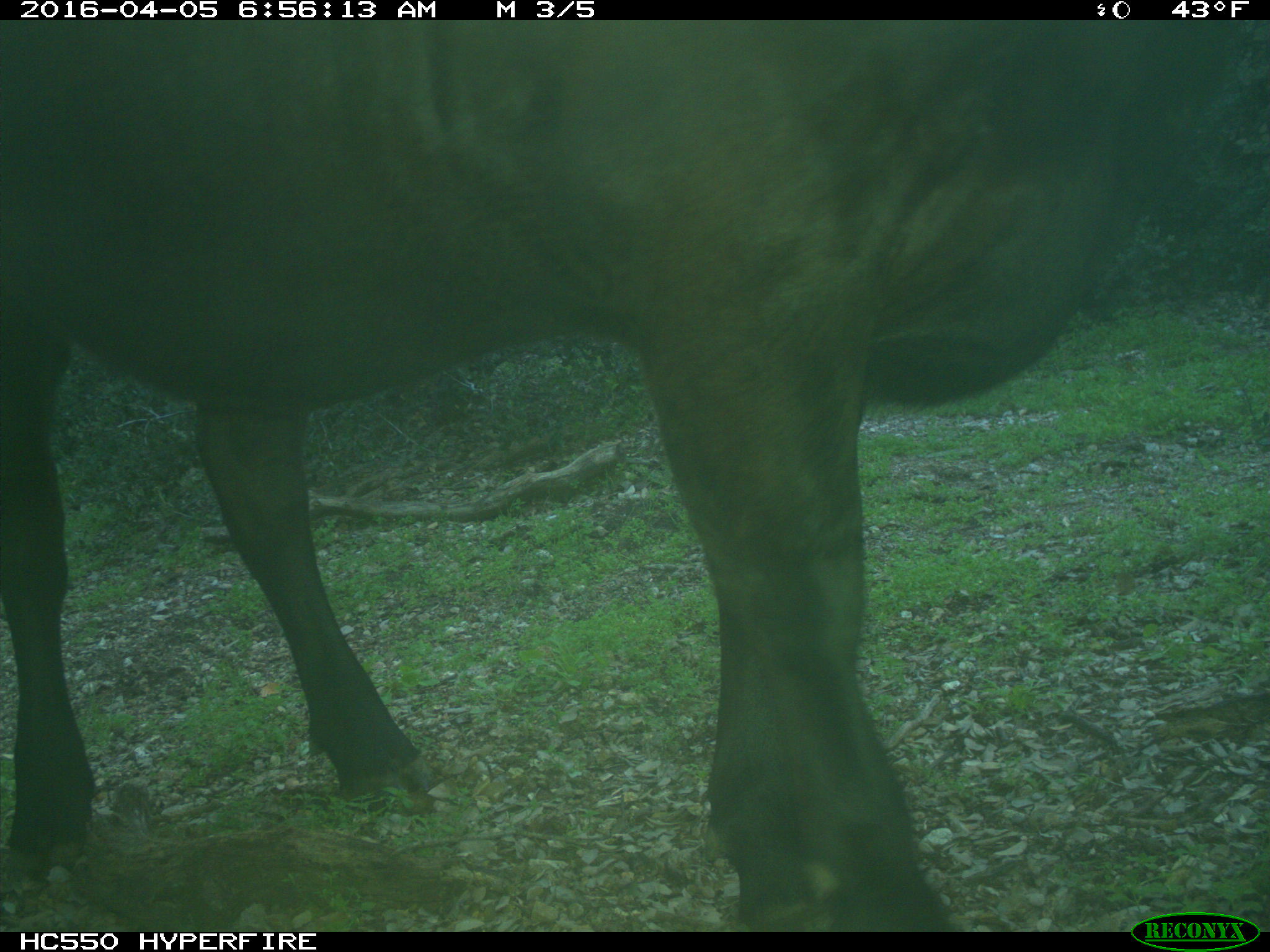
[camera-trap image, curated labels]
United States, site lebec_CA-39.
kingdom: Animalia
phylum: Chordata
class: Mammalia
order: Artiodactyla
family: Bovidae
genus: Bos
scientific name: Bos taurus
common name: domestic cow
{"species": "Bos taurus (domestic cow)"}